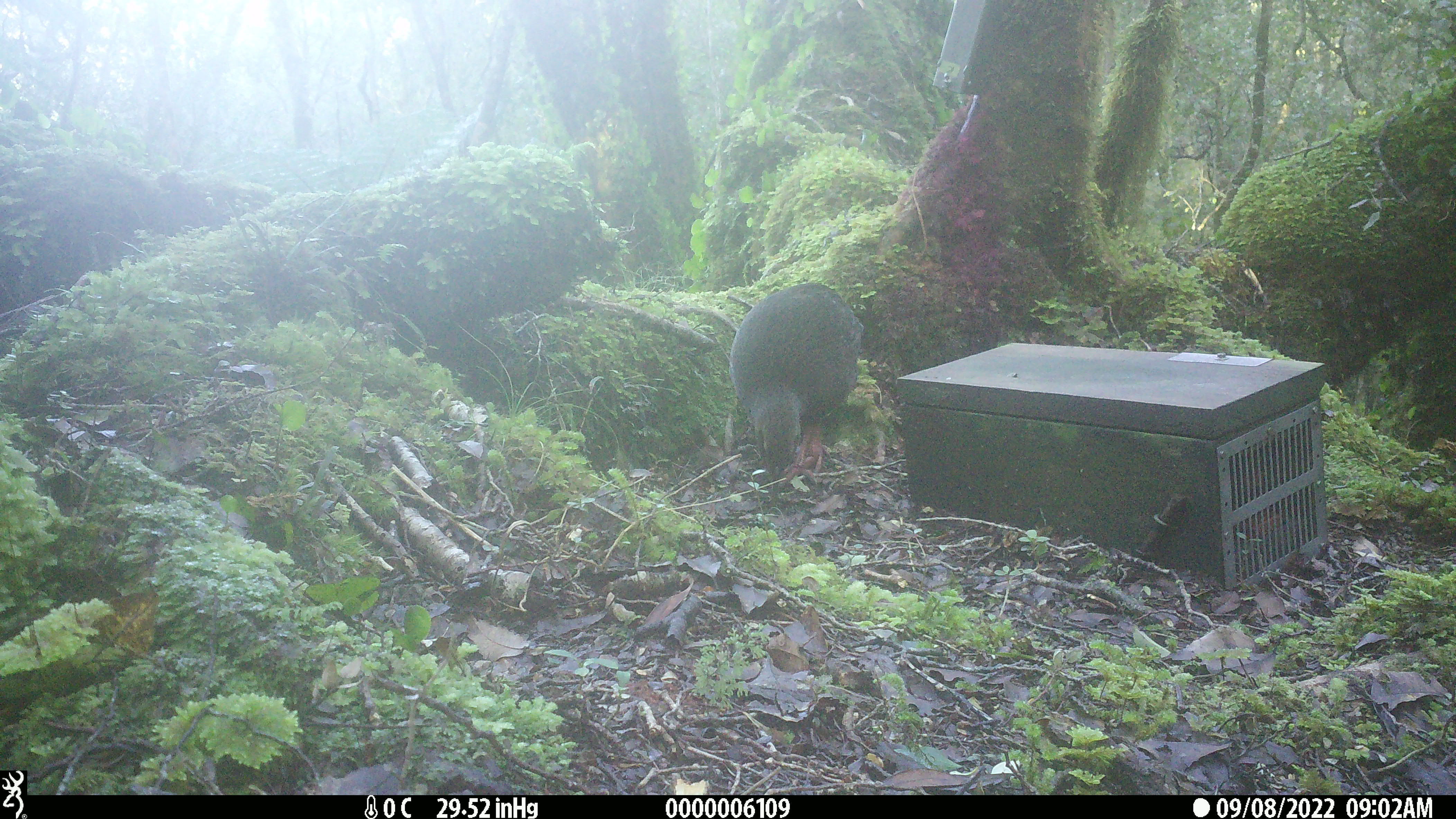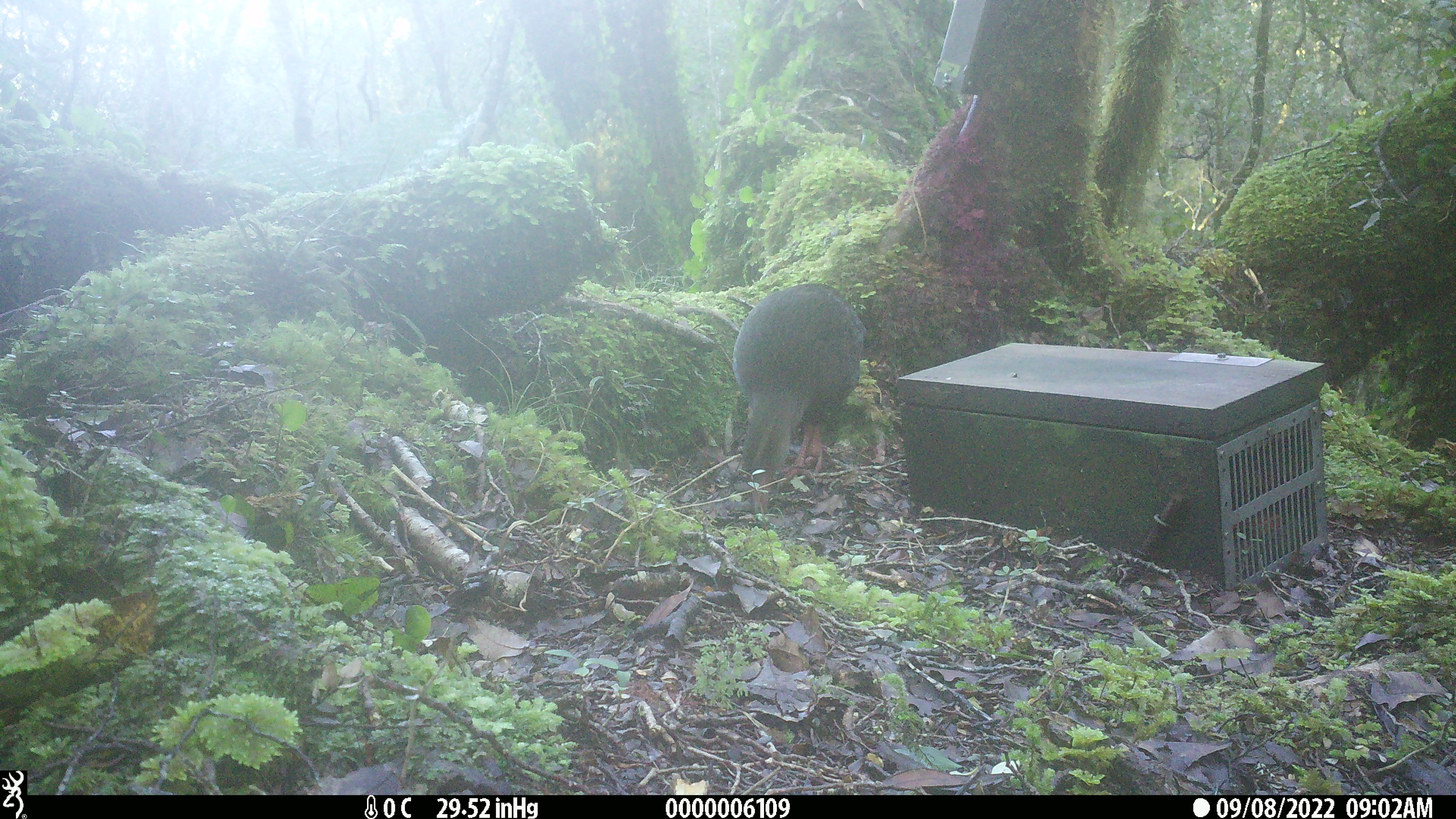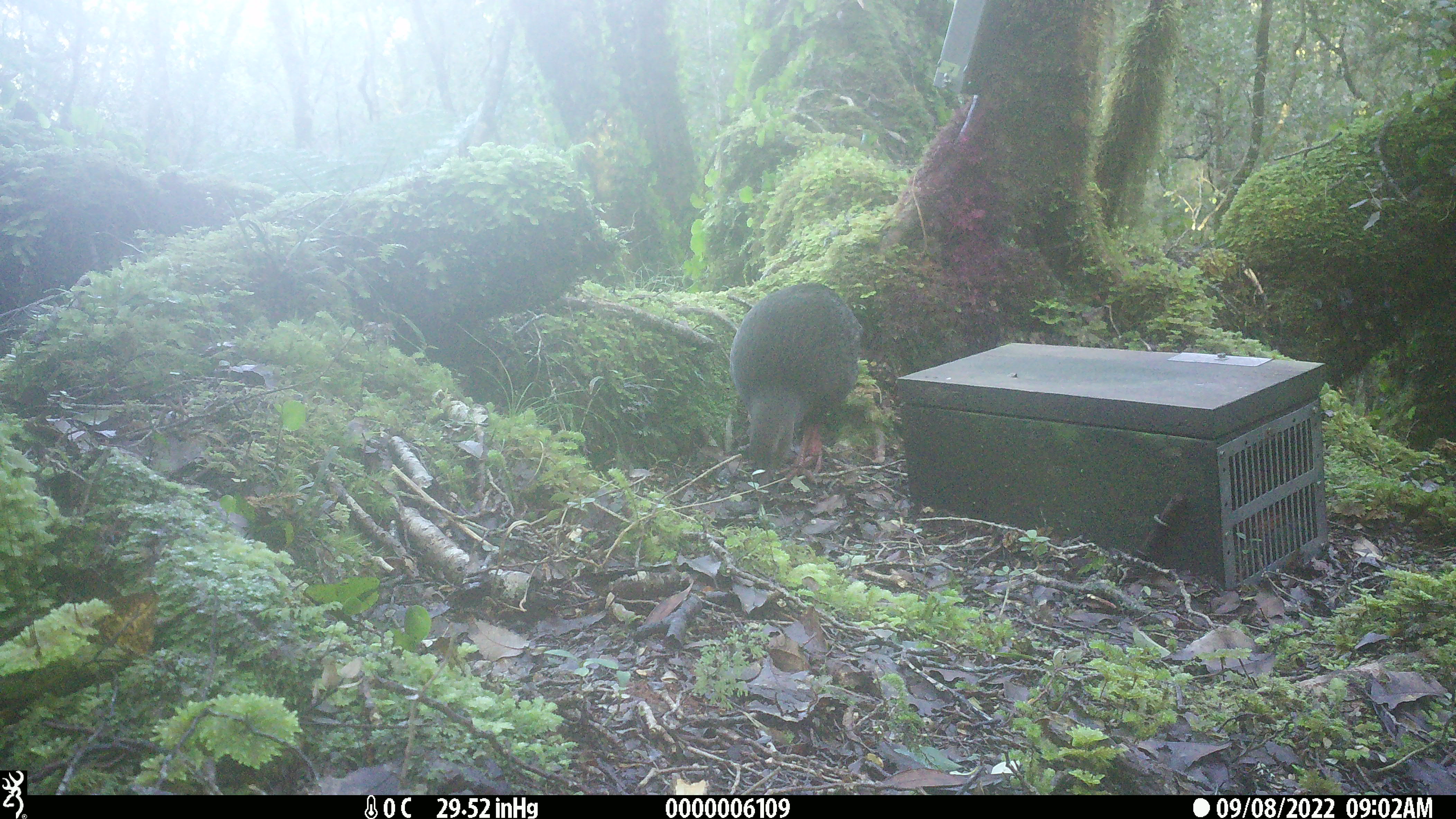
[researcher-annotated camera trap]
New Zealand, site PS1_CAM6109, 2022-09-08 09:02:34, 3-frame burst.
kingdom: Animalia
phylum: Chordata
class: Aves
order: Gruiformes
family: Rallidae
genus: Gallirallus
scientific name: Gallirallus australis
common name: weka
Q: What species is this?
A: Weka (Gallirallus australis).